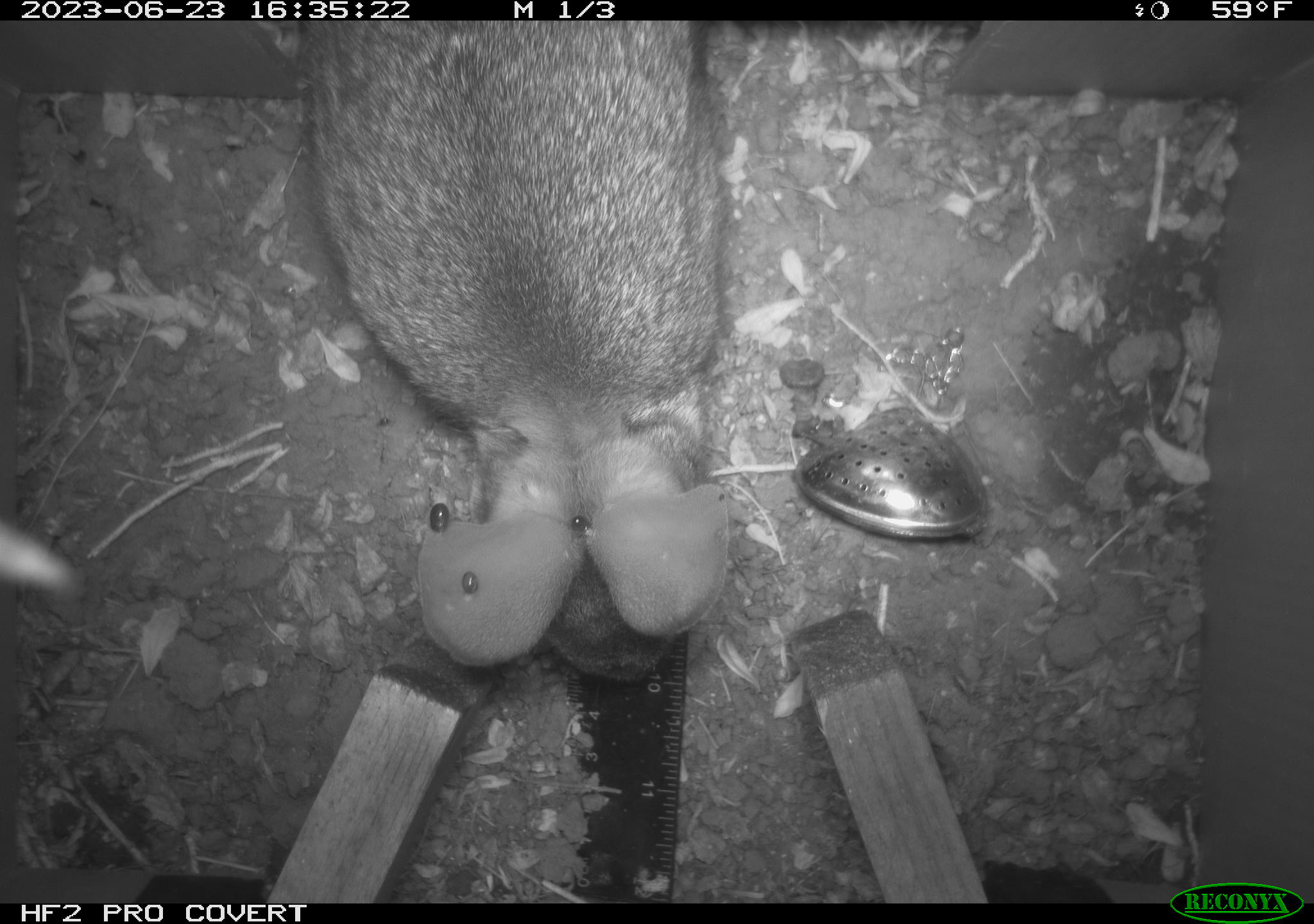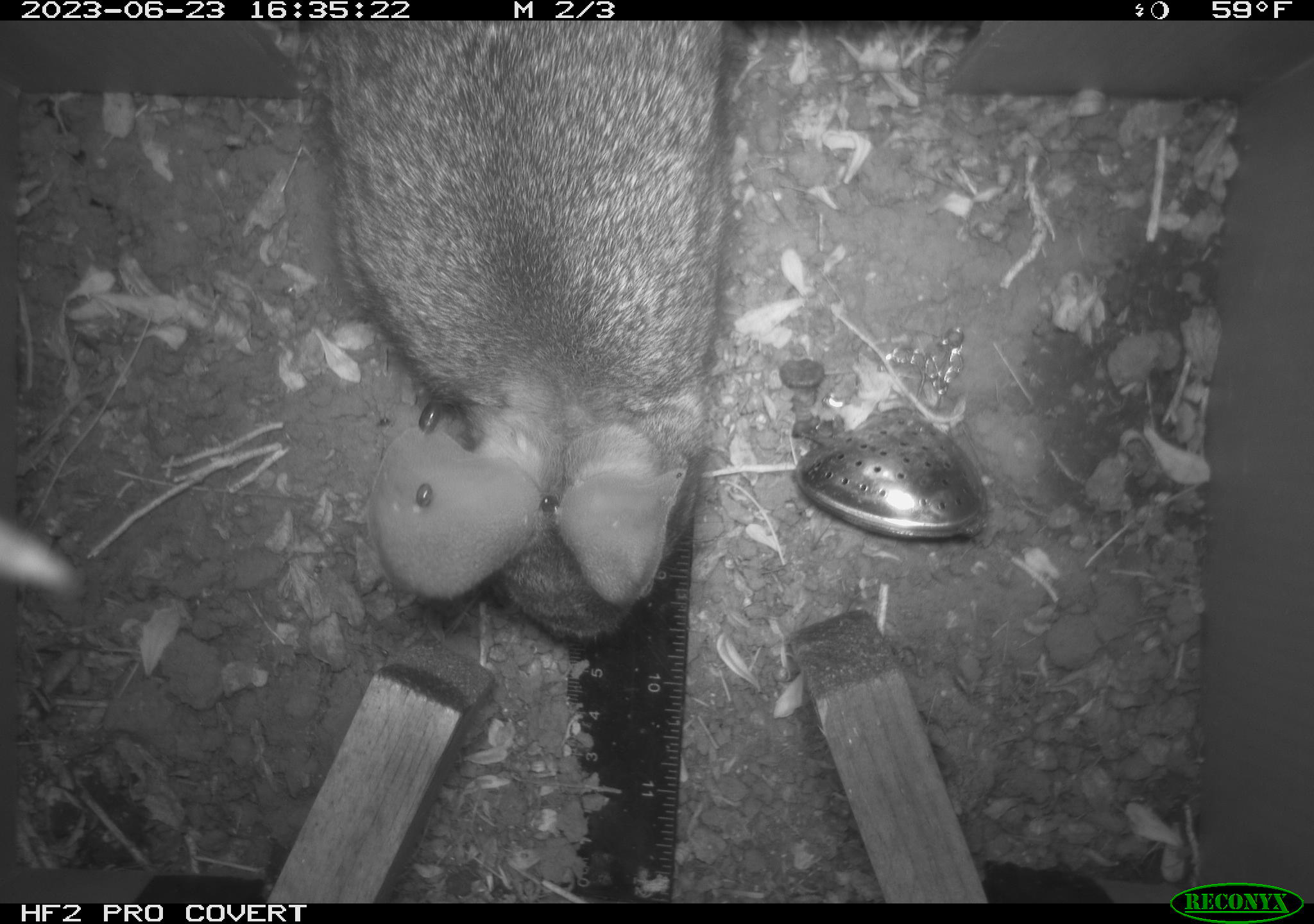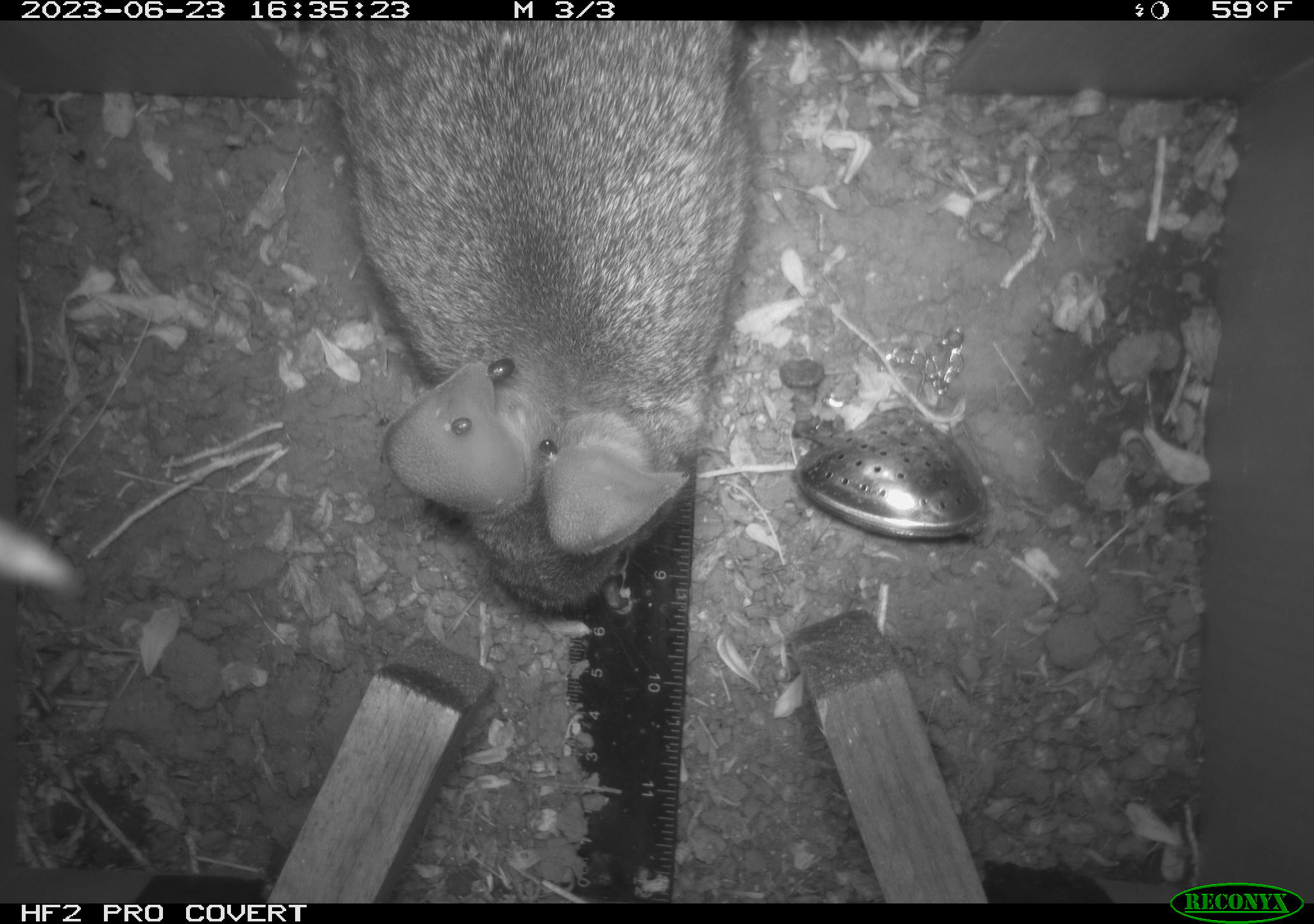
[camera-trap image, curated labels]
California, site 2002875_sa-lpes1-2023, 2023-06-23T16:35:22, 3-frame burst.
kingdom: Animalia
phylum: Chordata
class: Mammalia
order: Lagomorpha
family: Leporidae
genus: Sylvilagus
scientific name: Sylvilagus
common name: cottontail rabbits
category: sylvilagus species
Sylvilagus species (cottontail rabbits) (Sylvilagus).